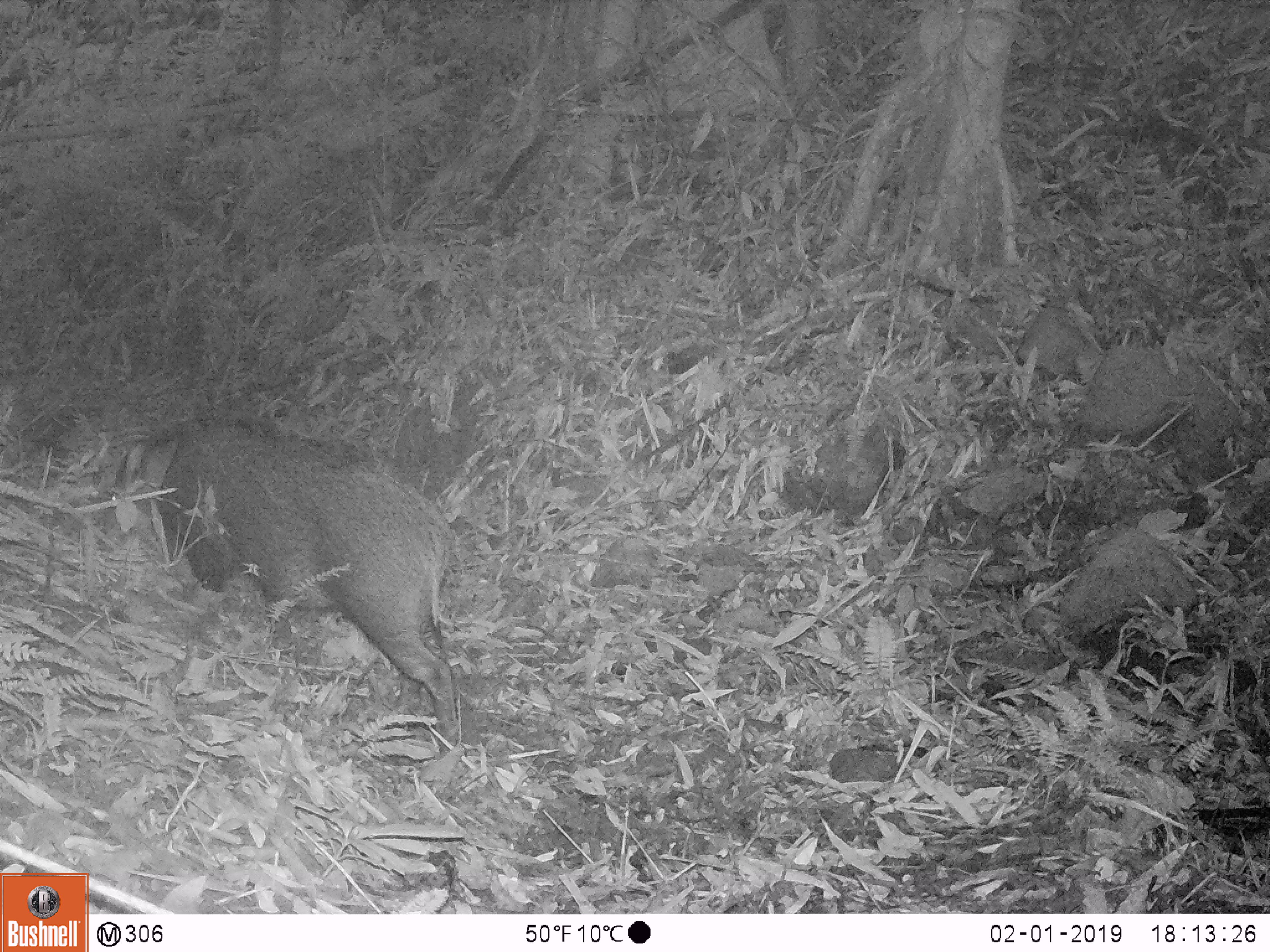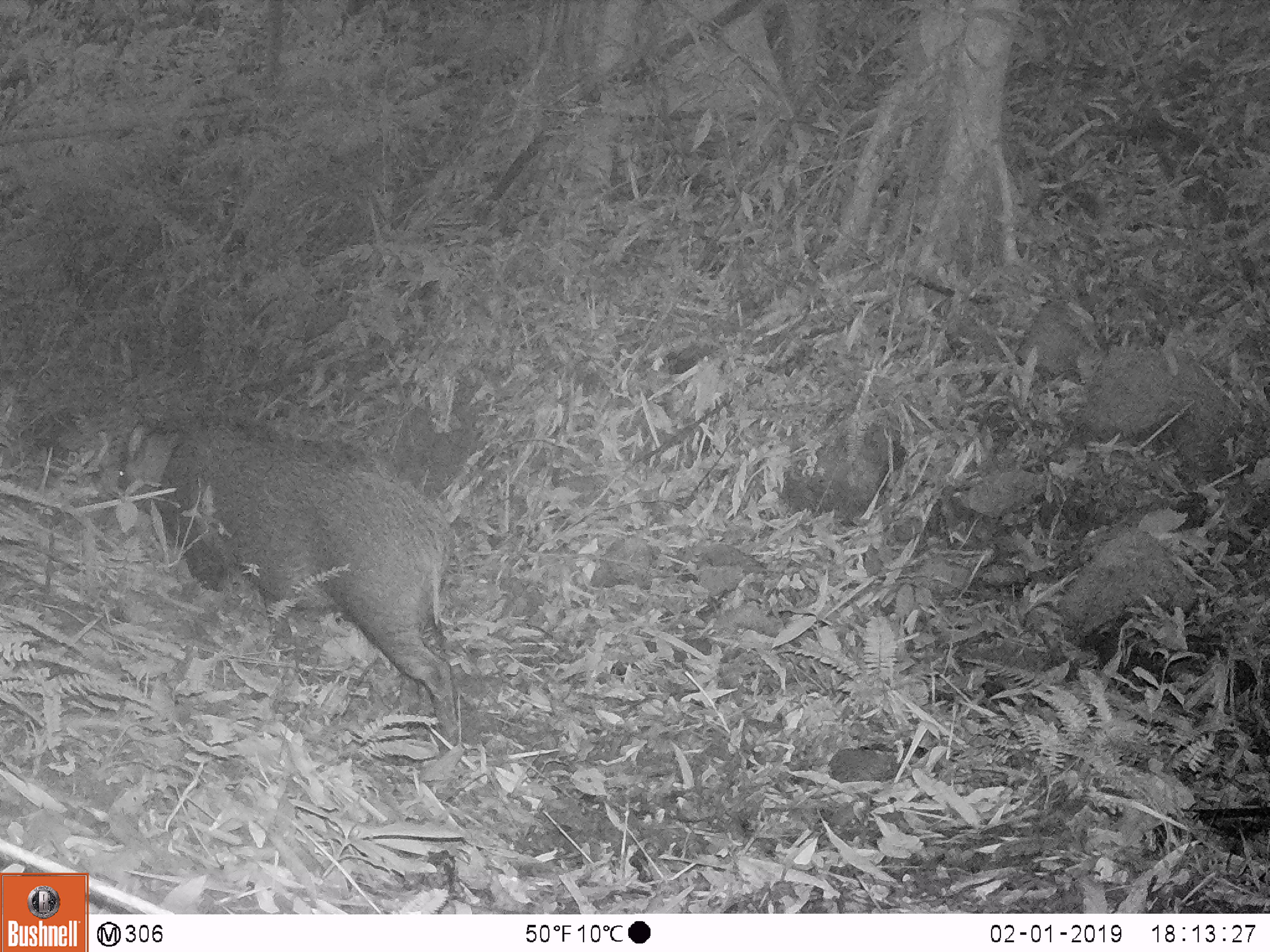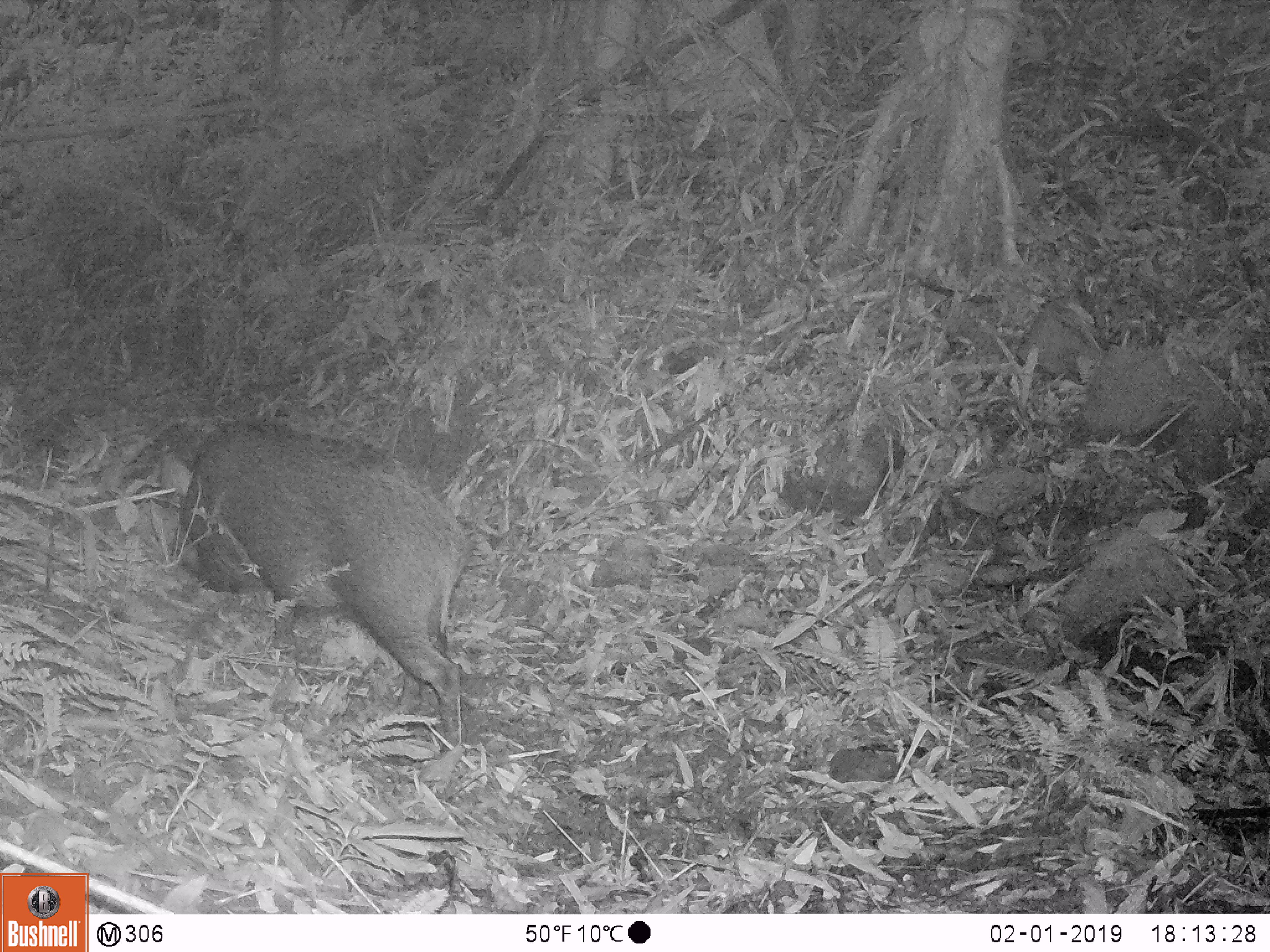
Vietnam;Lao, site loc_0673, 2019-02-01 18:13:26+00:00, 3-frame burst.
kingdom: Animalia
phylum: Chordata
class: Mammalia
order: Artiodactyla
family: Suidae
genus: Sus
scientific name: Sus scrofa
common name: eurasian wild pig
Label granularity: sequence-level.